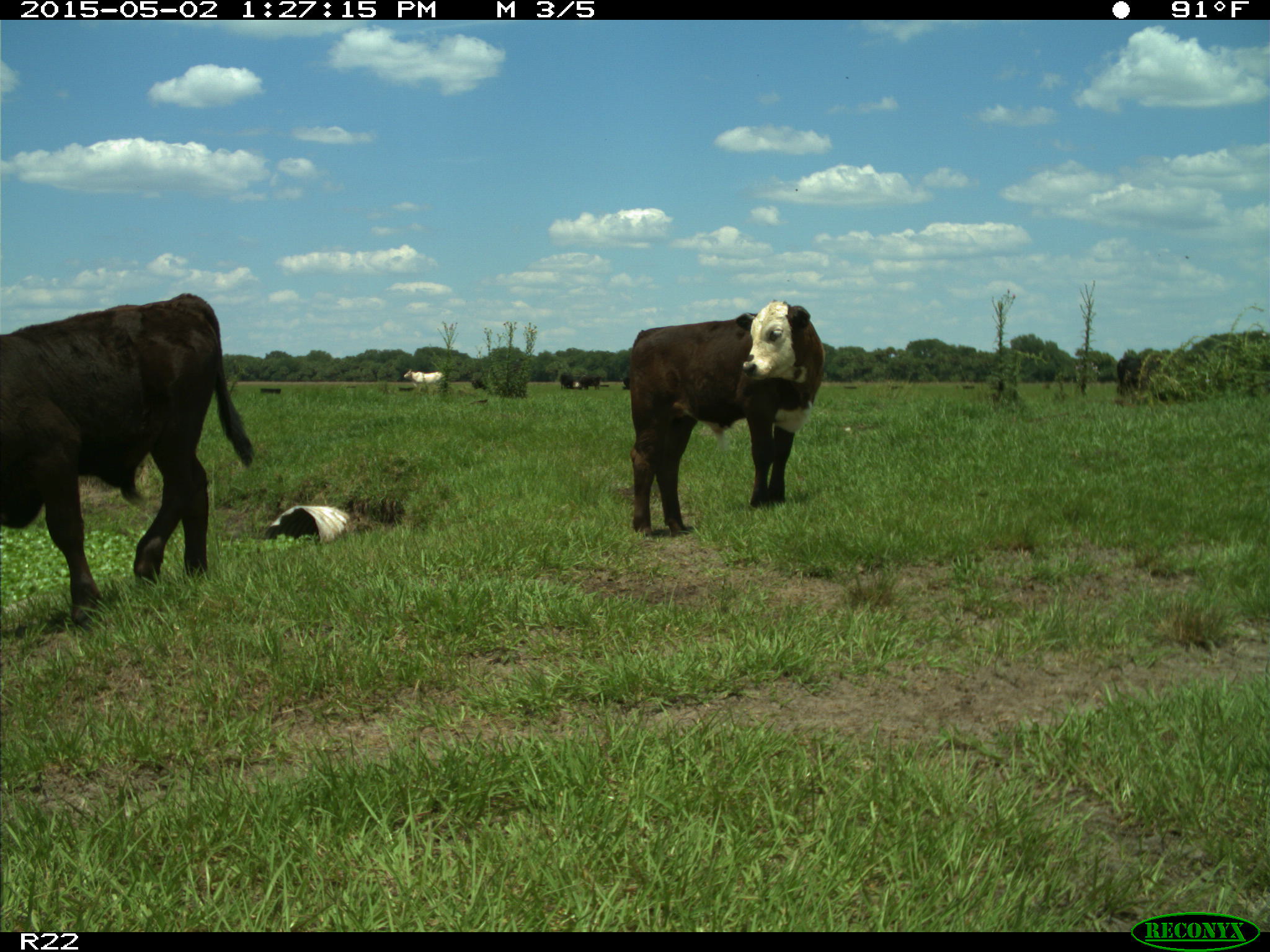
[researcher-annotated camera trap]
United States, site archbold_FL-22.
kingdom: Animalia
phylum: Chordata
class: Mammalia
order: Artiodactyla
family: Bovidae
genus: Bos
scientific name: Bos taurus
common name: domestic cow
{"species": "Bos taurus (domestic cow)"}